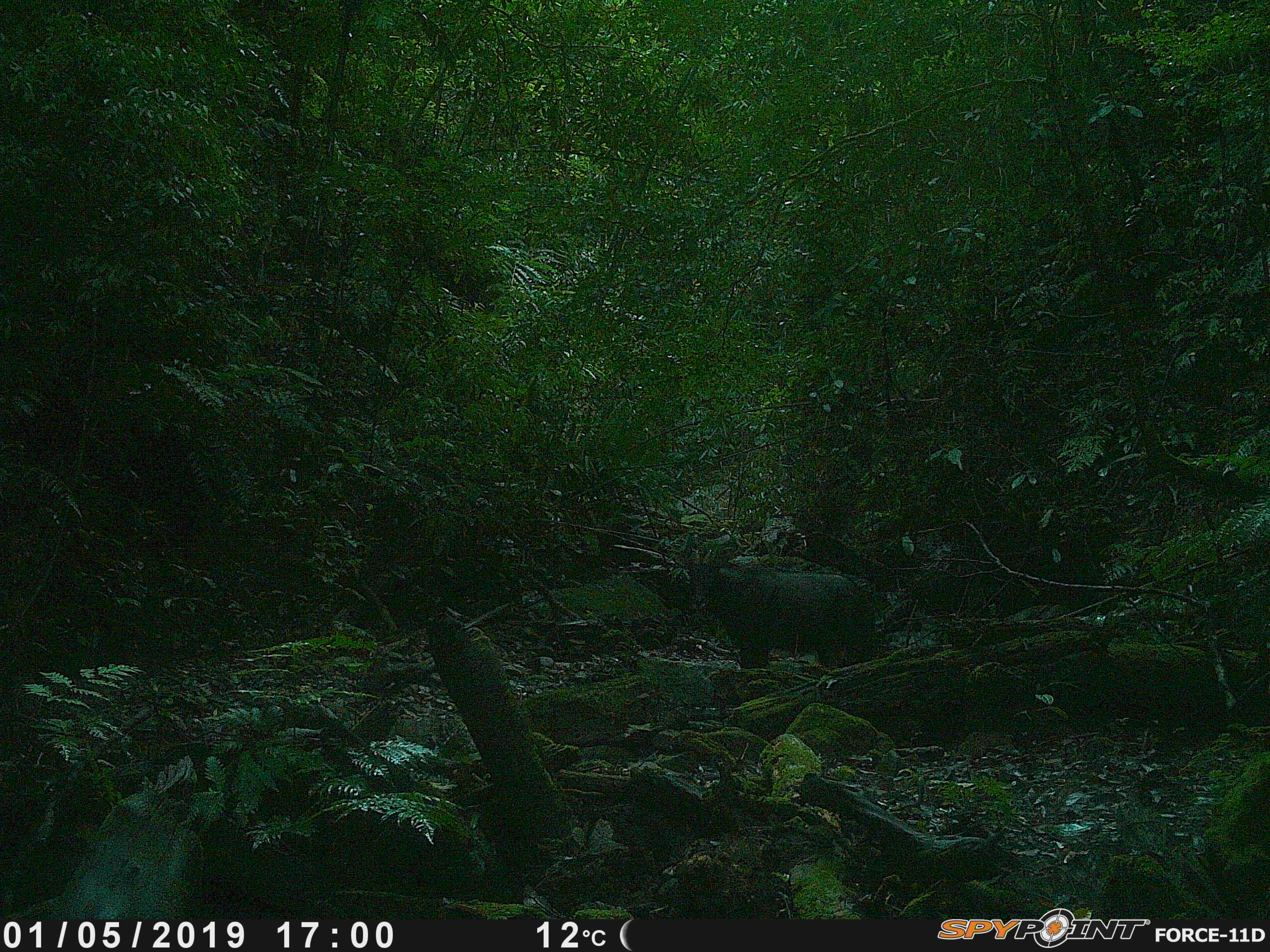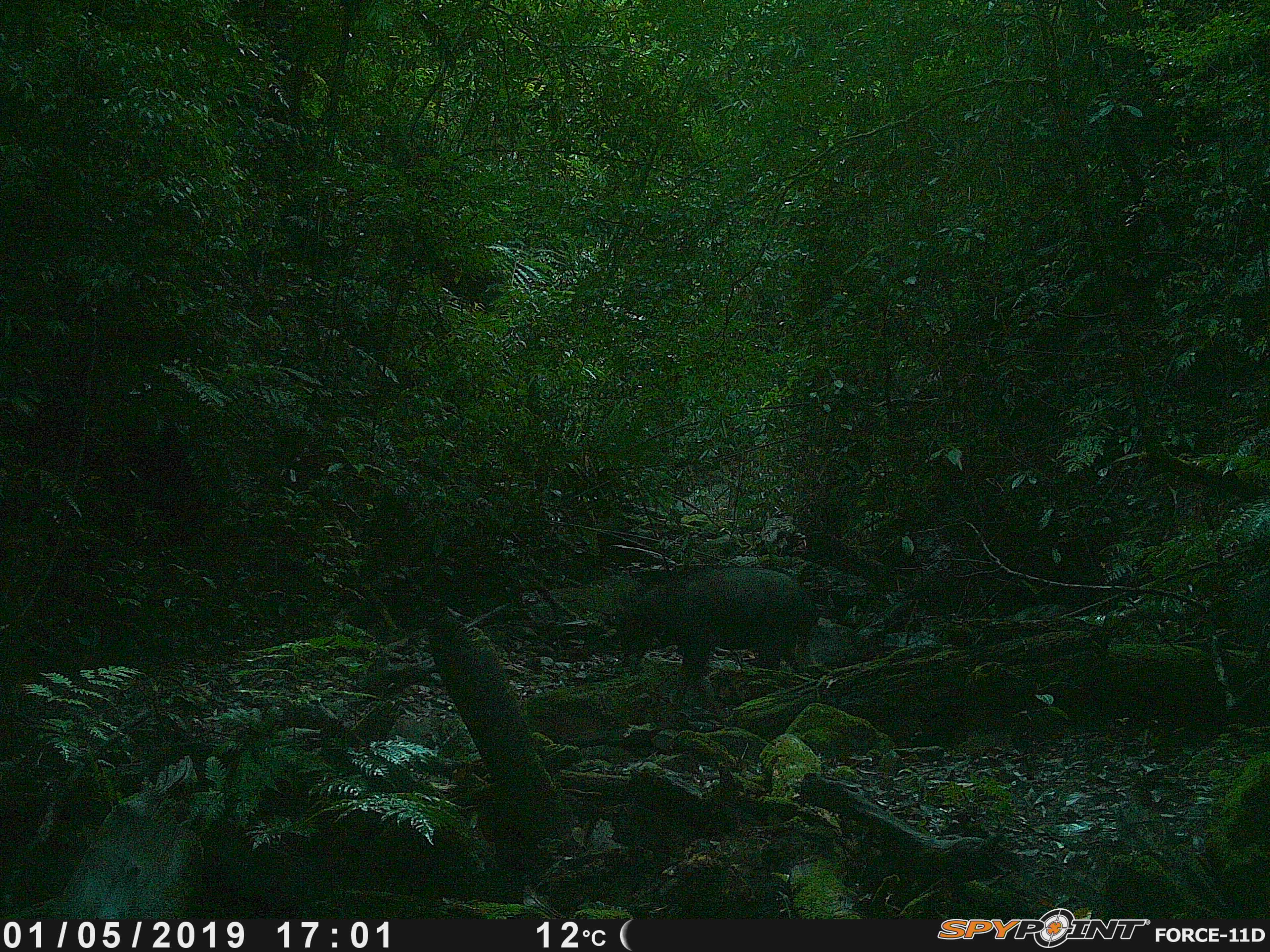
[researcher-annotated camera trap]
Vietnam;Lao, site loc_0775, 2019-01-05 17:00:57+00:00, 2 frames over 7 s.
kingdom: Animalia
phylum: Chordata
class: Mammalia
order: Artiodactyla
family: Bovidae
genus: Capricornis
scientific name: Capricornis sumatraensis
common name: chinese serow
Chinese serow (Capricornis sumatraensis). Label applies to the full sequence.